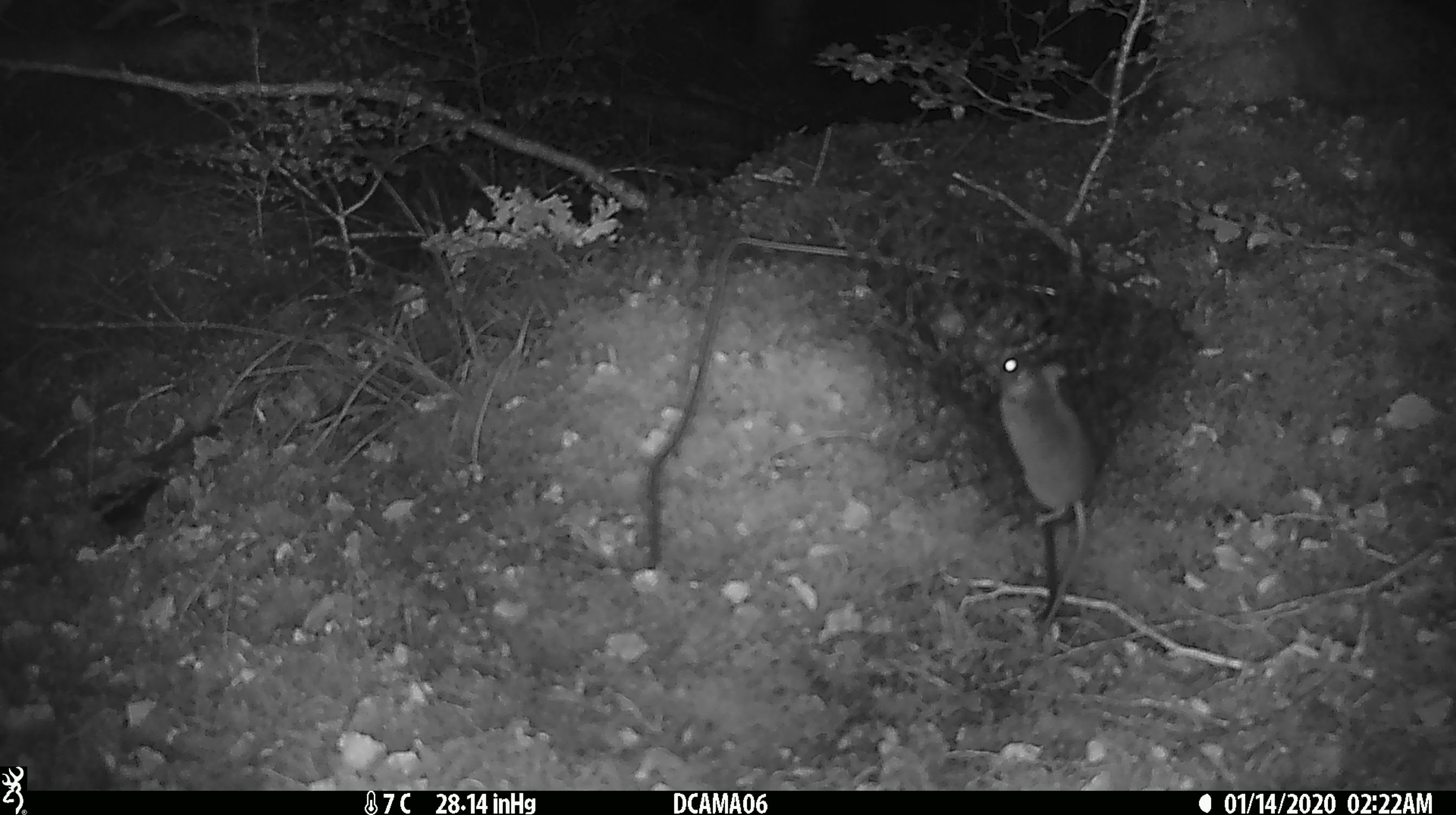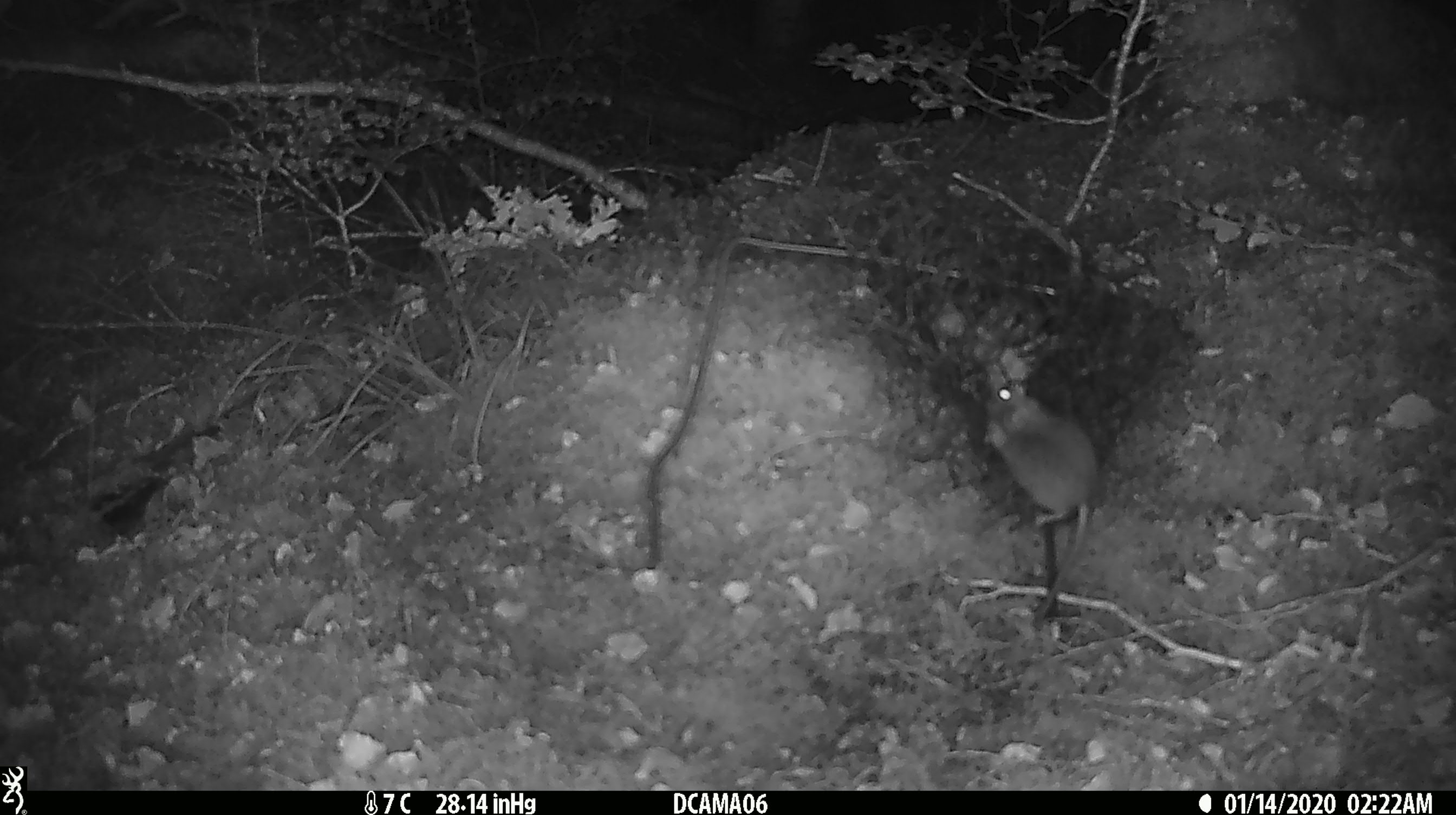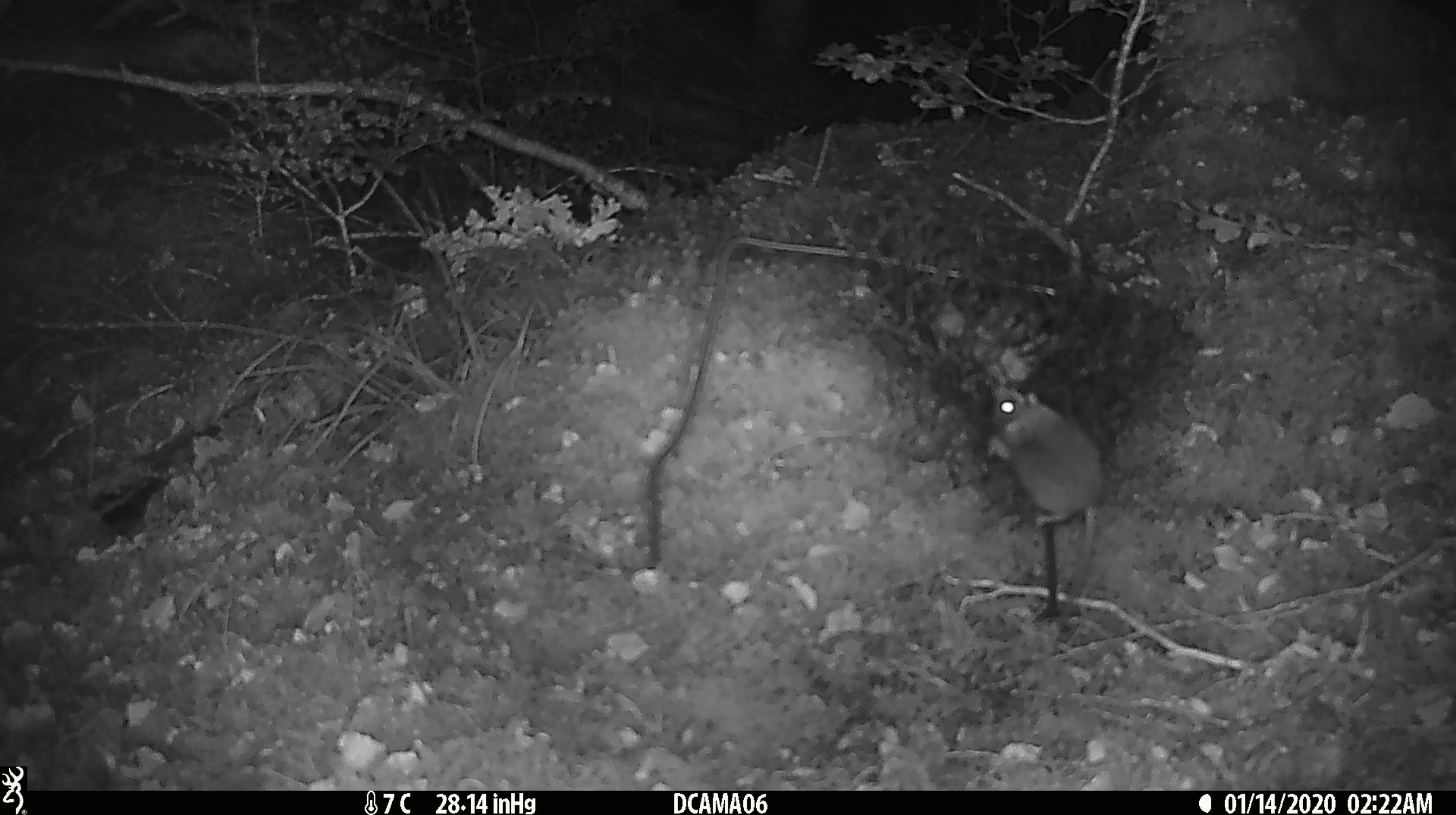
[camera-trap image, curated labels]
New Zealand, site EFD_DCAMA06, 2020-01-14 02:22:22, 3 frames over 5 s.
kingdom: Animalia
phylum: Chordata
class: Mammalia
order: Rodentia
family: Muridae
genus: Mus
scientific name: Mus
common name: mouse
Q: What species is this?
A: Mouse (Mus).